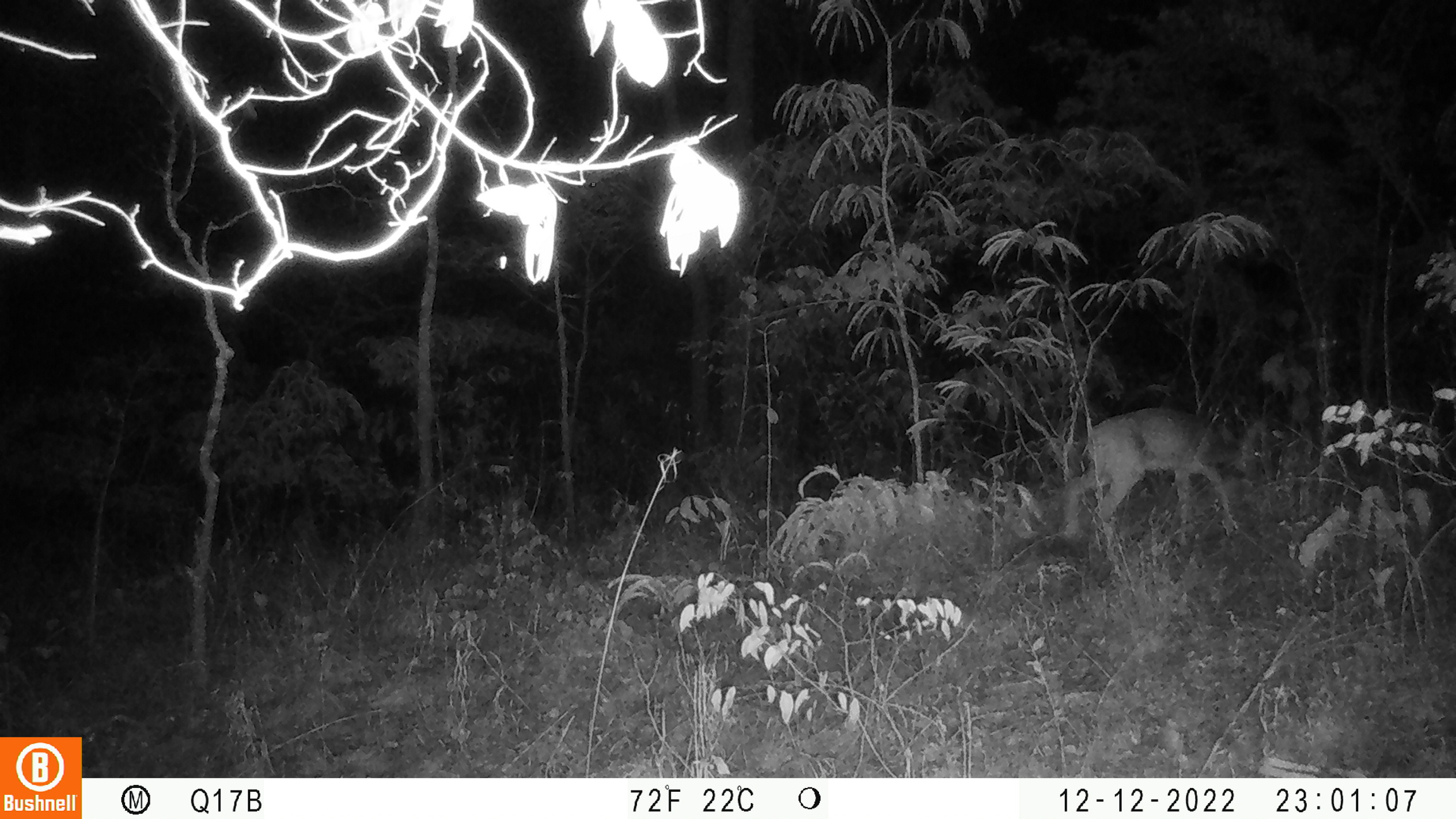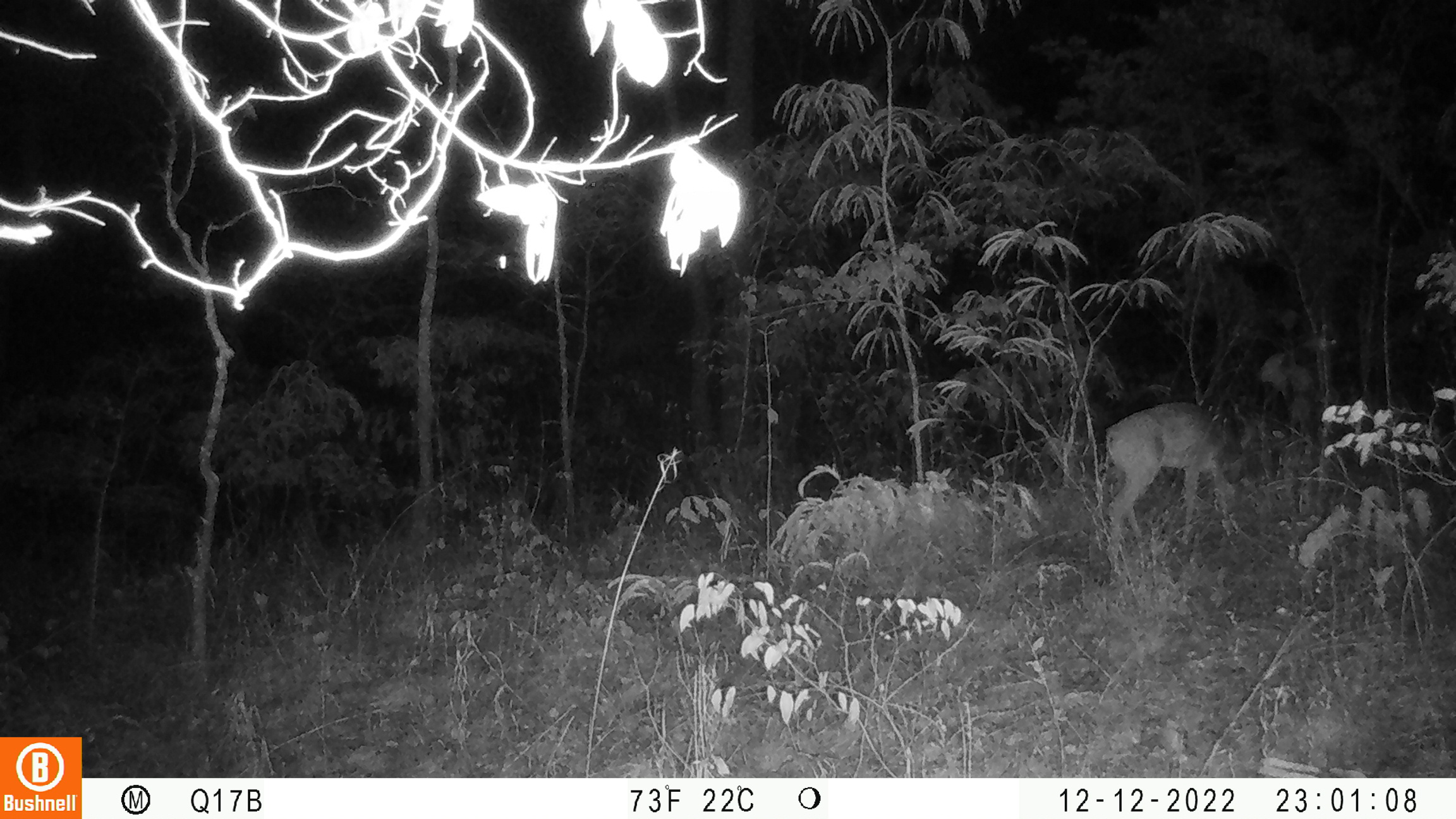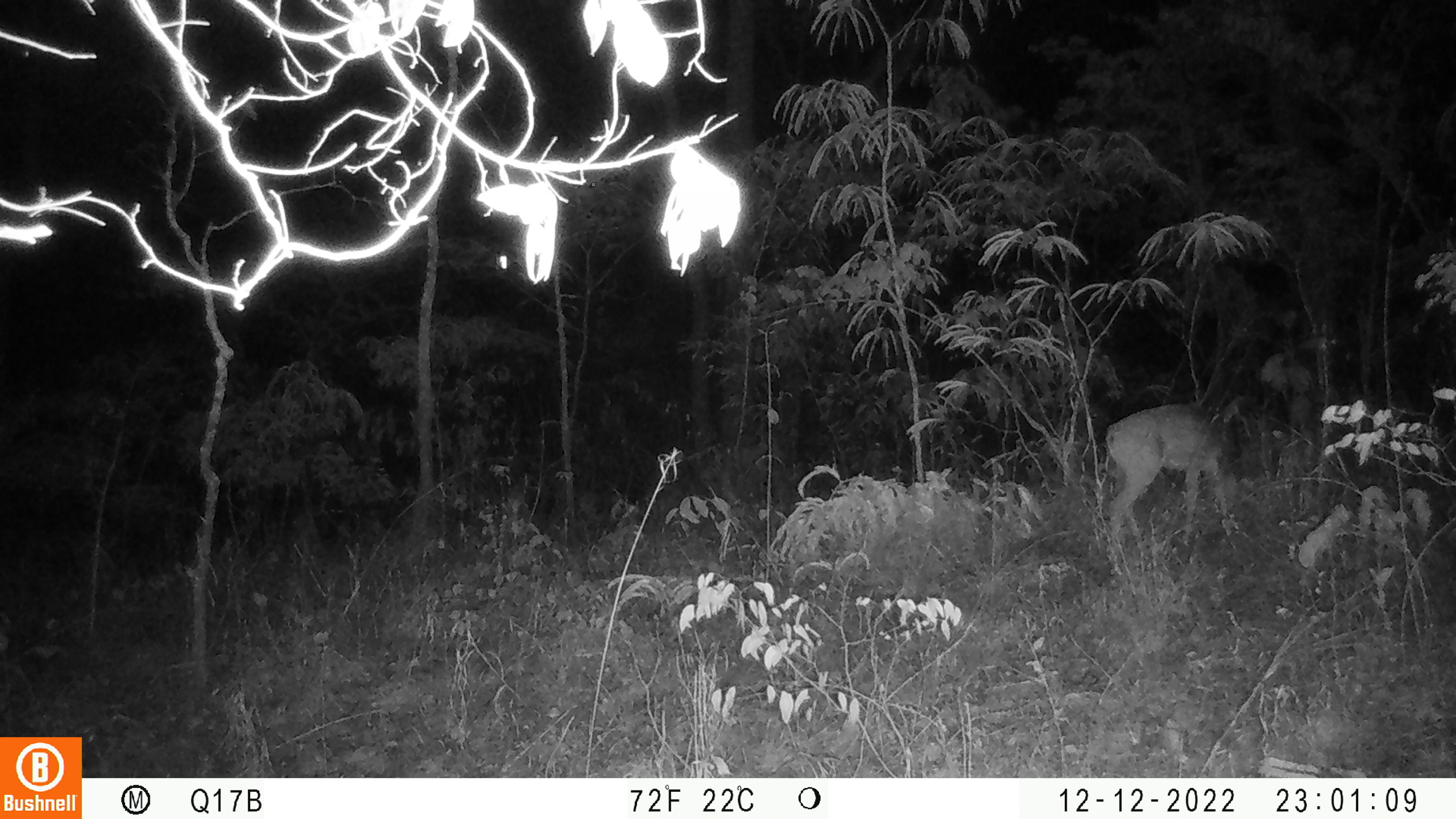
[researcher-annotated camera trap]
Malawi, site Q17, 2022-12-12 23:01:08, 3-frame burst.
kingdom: Animalia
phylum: Chordata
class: Mammalia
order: Artiodactyla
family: Bovidae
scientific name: Antilopinae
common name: small antelope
Small antelope (Antilopinae), count 1.